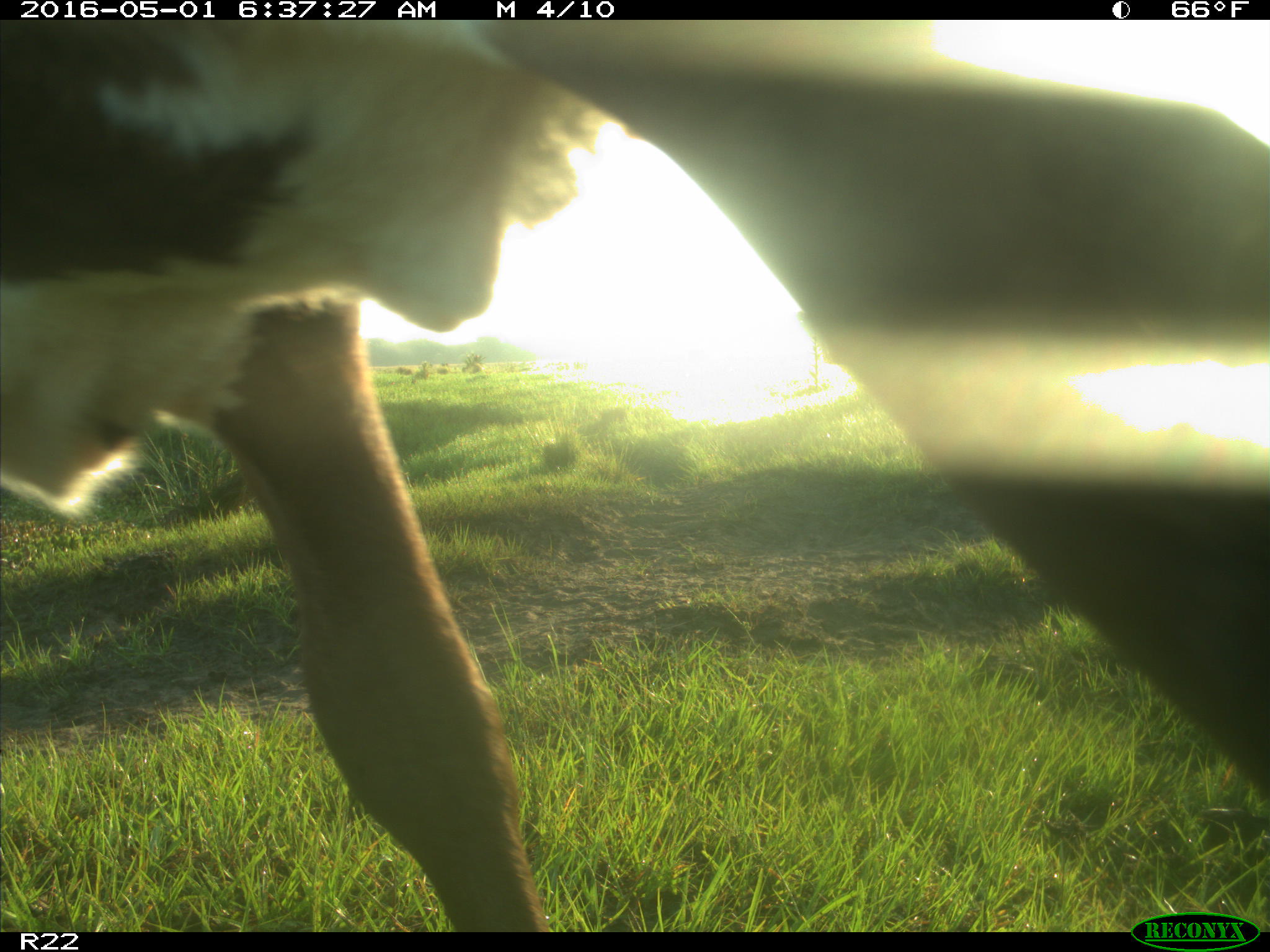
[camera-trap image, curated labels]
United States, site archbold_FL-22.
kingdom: Animalia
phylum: Chordata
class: Mammalia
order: Artiodactyla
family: Bovidae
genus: Bos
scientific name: Bos taurus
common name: domestic cow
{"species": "Bos taurus (domestic cow)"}